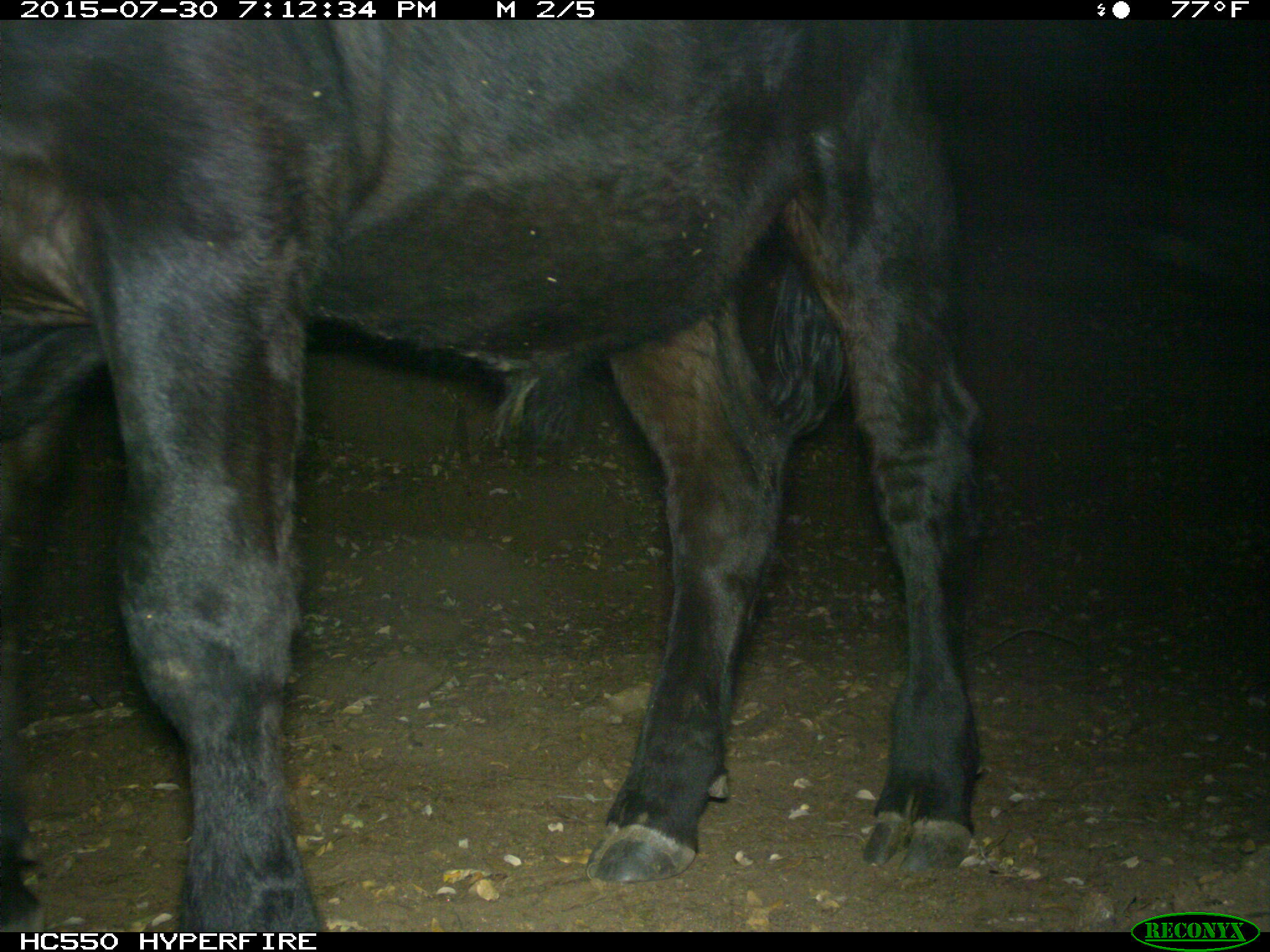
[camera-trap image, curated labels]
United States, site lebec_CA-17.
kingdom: Animalia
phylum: Chordata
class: Mammalia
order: Artiodactyla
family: Bovidae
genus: Bos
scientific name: Bos taurus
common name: domestic cow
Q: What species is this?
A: Bos taurus (domestic cow).